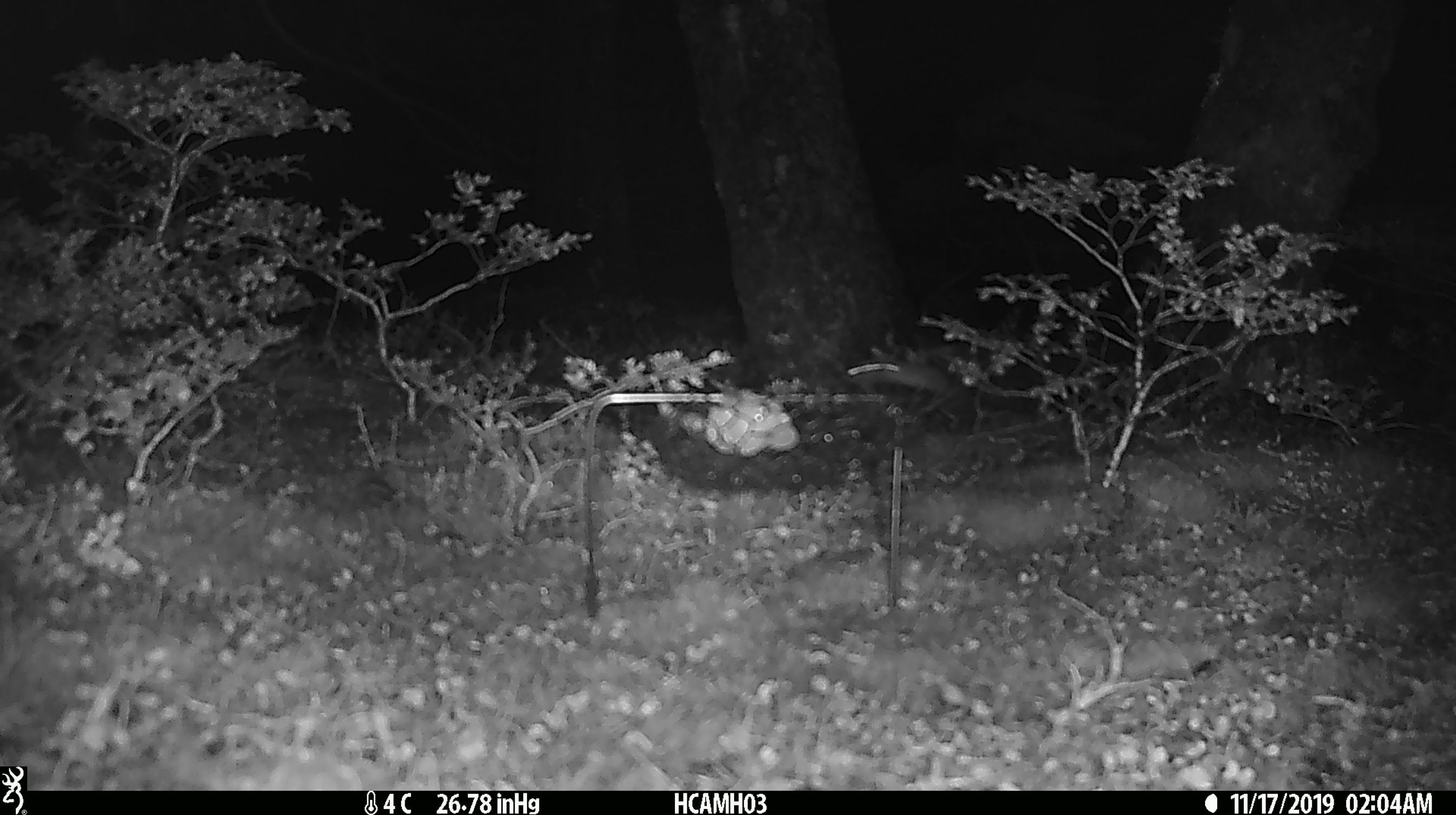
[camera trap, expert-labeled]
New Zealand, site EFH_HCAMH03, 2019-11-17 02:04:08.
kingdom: Animalia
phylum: Chordata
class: Mammalia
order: Rodentia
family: Muridae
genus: Mus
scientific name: Mus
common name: mouse